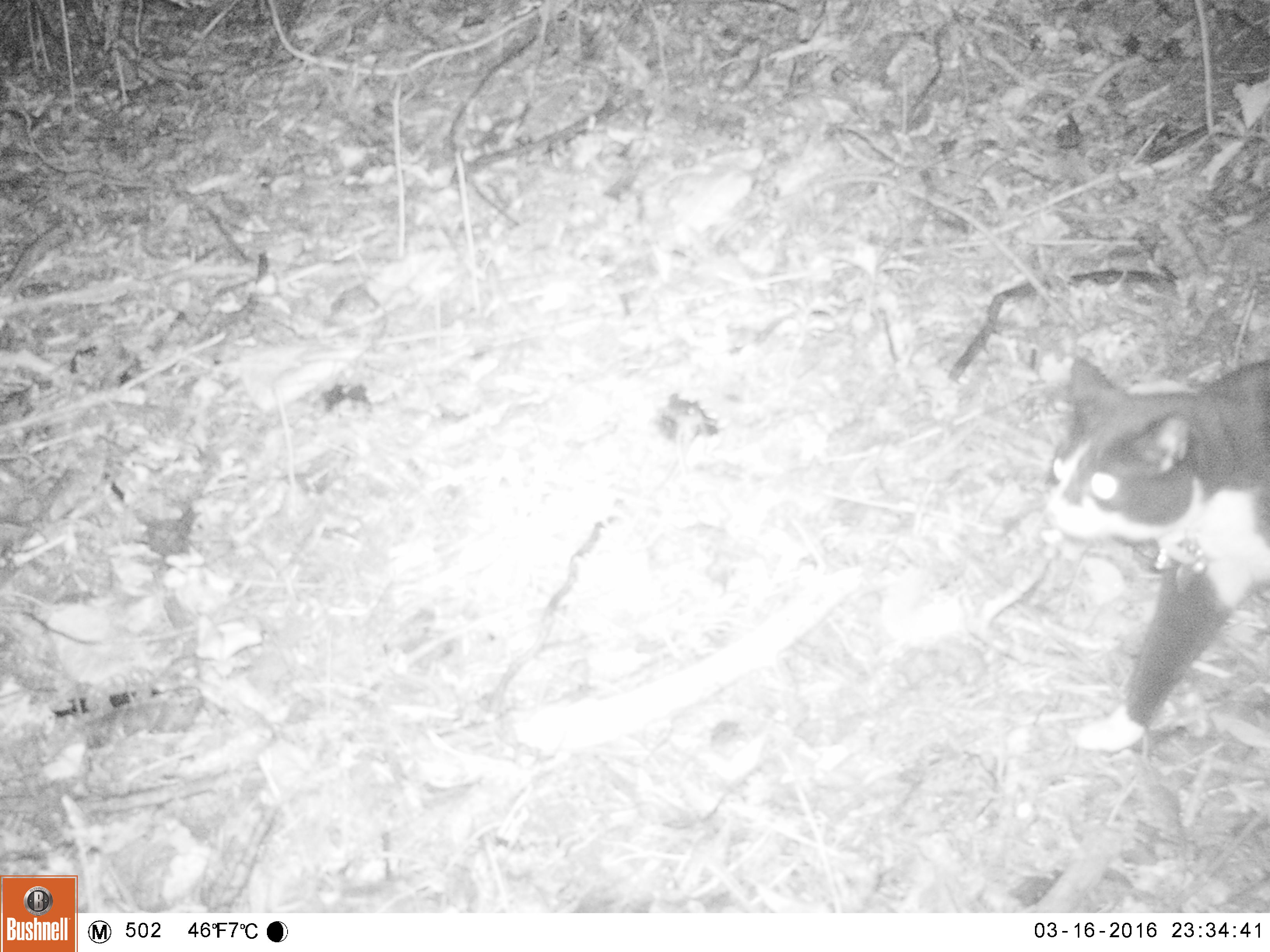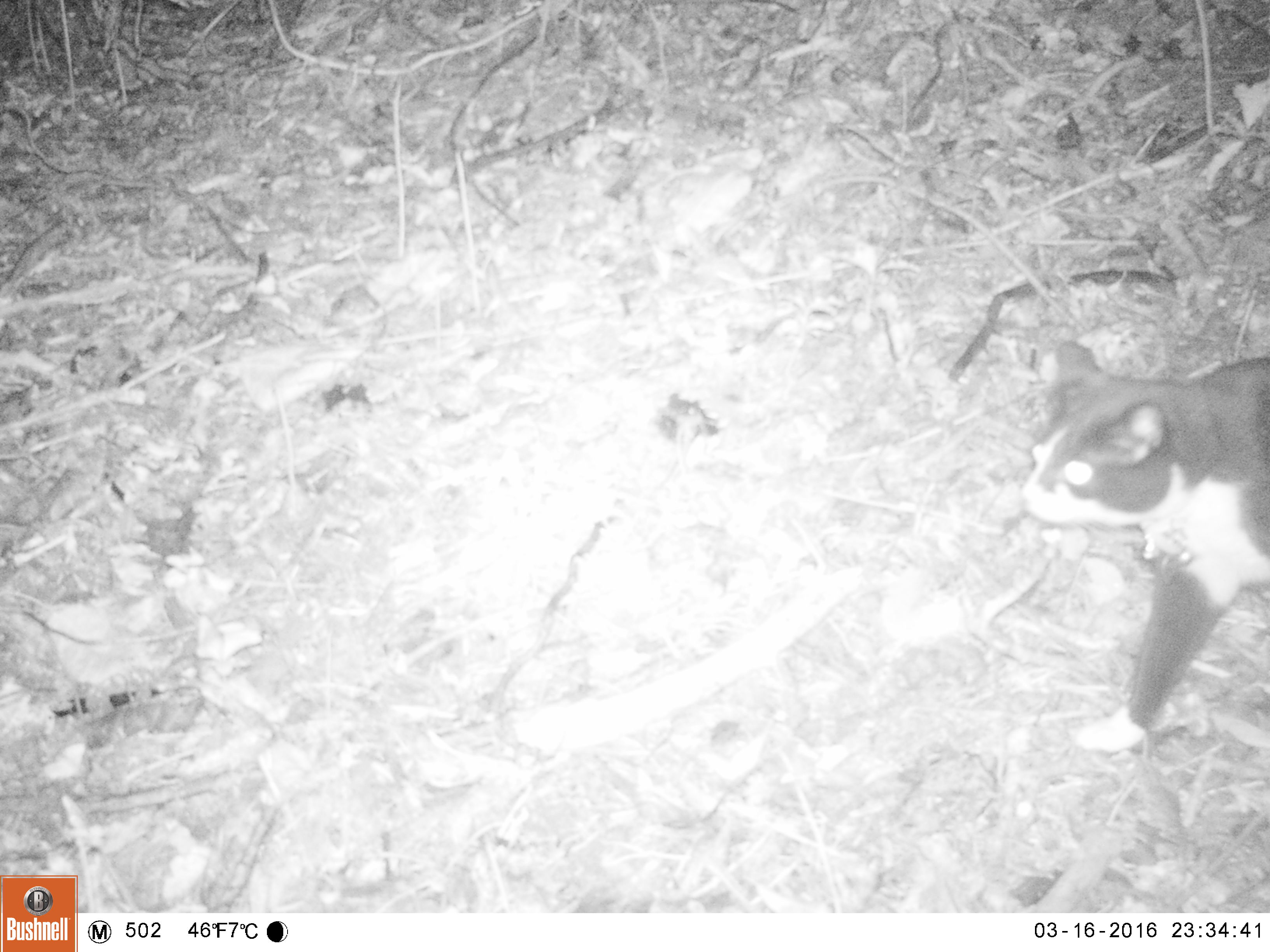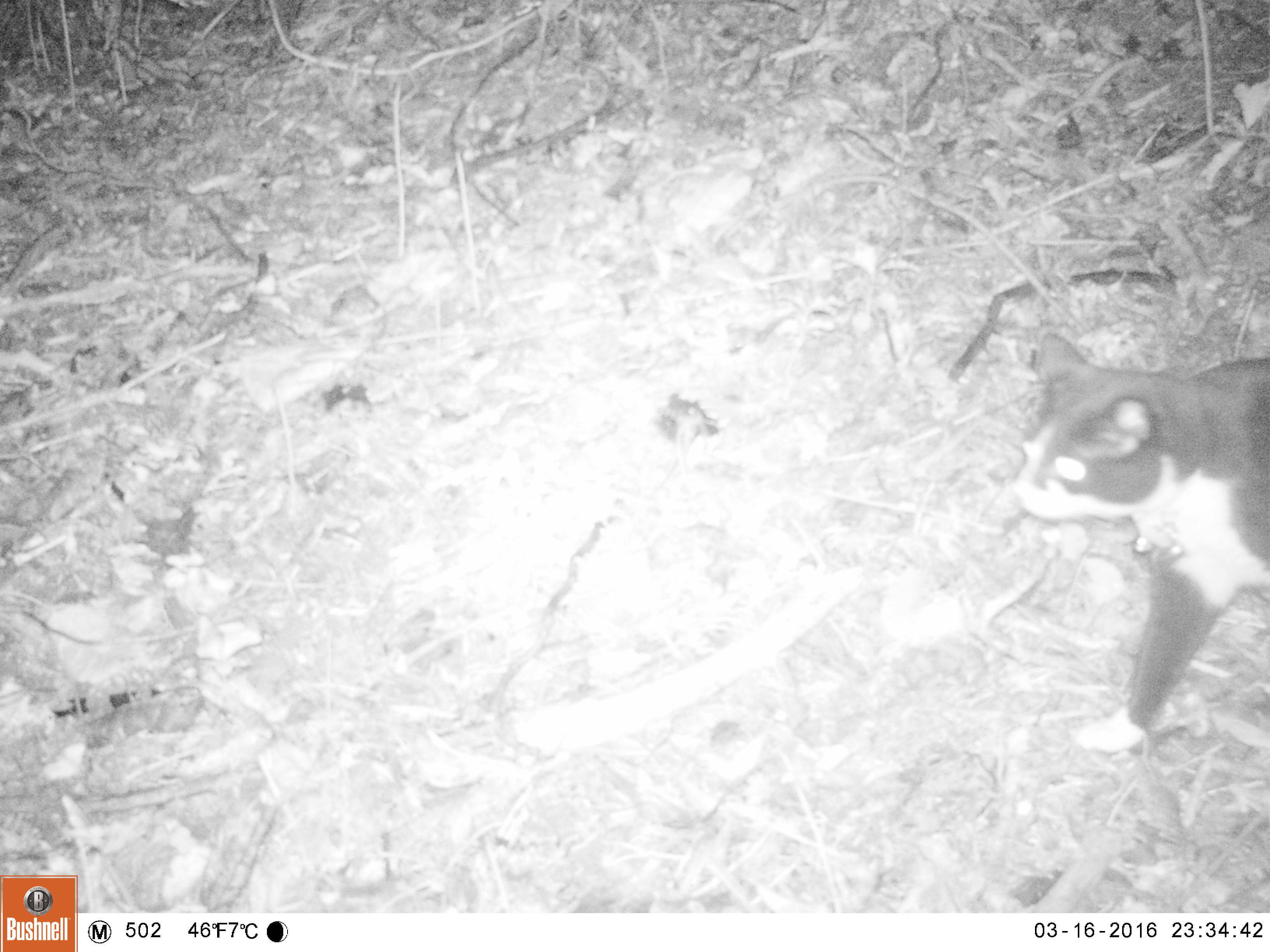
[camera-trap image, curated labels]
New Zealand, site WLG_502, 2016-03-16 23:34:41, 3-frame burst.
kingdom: Animalia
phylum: Chordata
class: Mammalia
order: Carnivora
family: Felidae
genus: Felis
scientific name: Felis catus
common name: domestic cat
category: cat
Cat (domestic cat) (Felis catus).